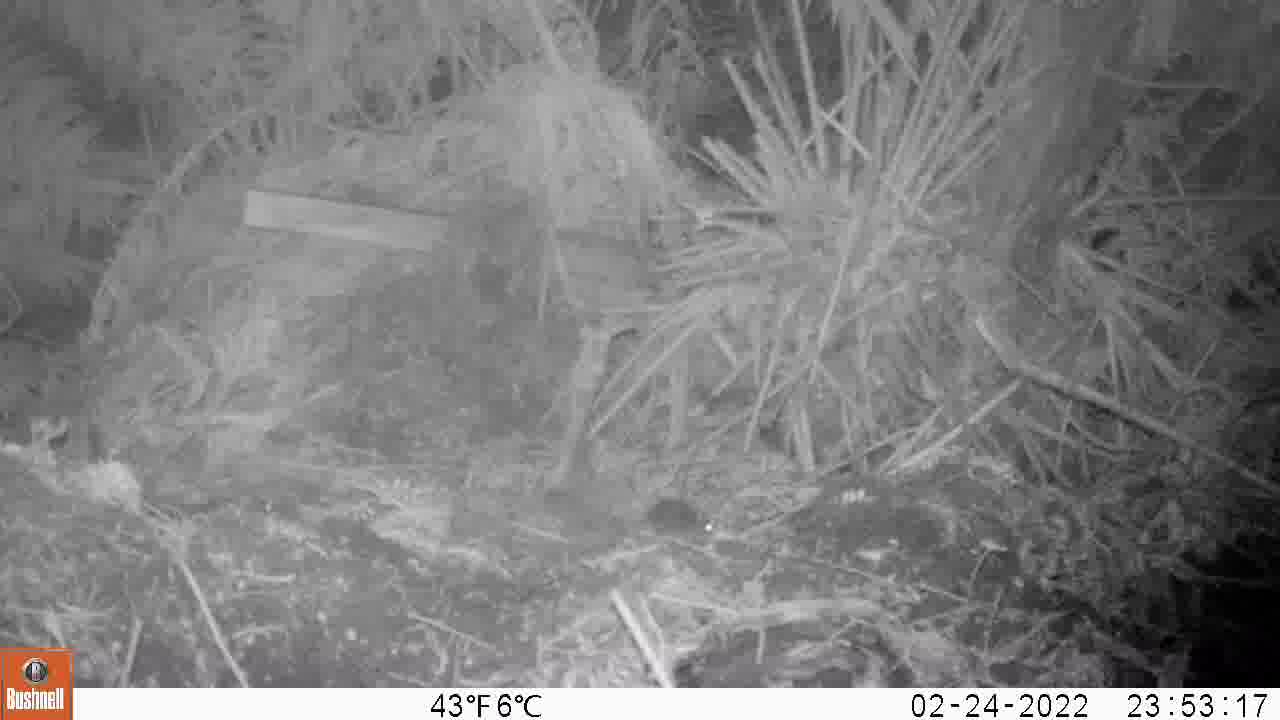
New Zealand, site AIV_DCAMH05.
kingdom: Animalia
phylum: Chordata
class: Mammalia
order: Rodentia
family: Muridae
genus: Mus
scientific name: Mus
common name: mouse